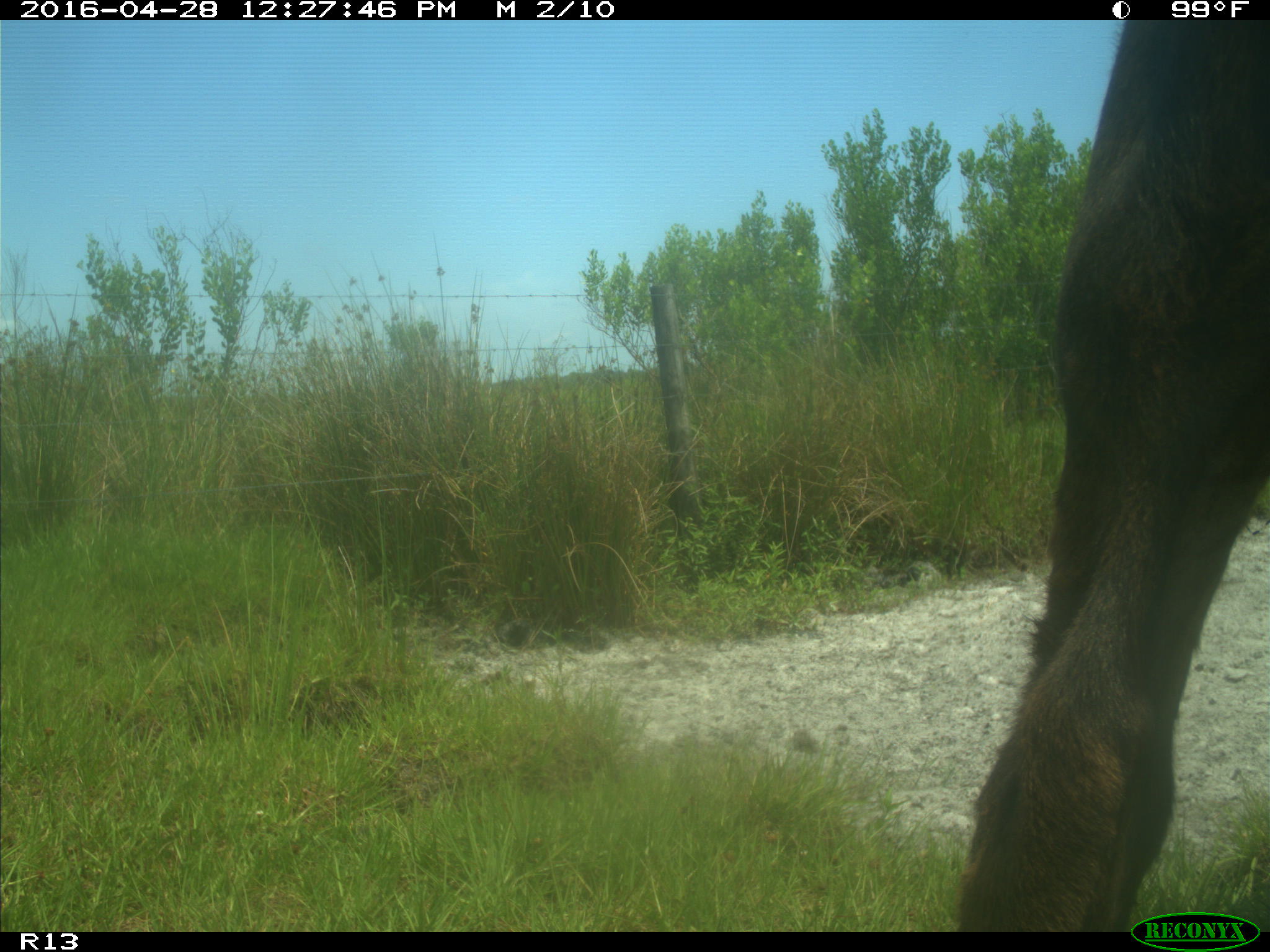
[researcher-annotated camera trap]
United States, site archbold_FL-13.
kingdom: Animalia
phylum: Chordata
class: Mammalia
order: Artiodactyla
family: Bovidae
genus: Bos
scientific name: Bos taurus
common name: domestic cow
Bos taurus (domestic cow).